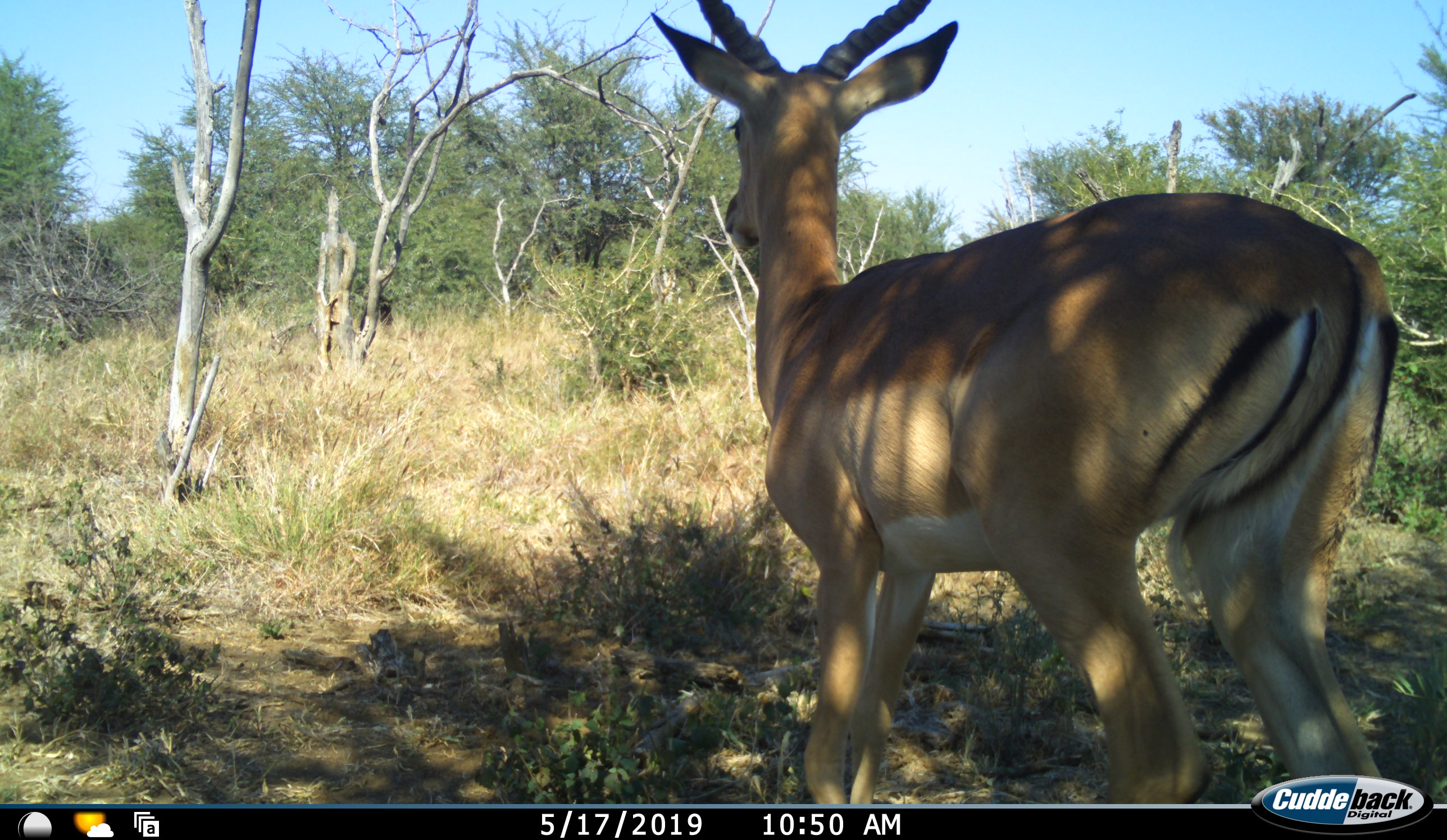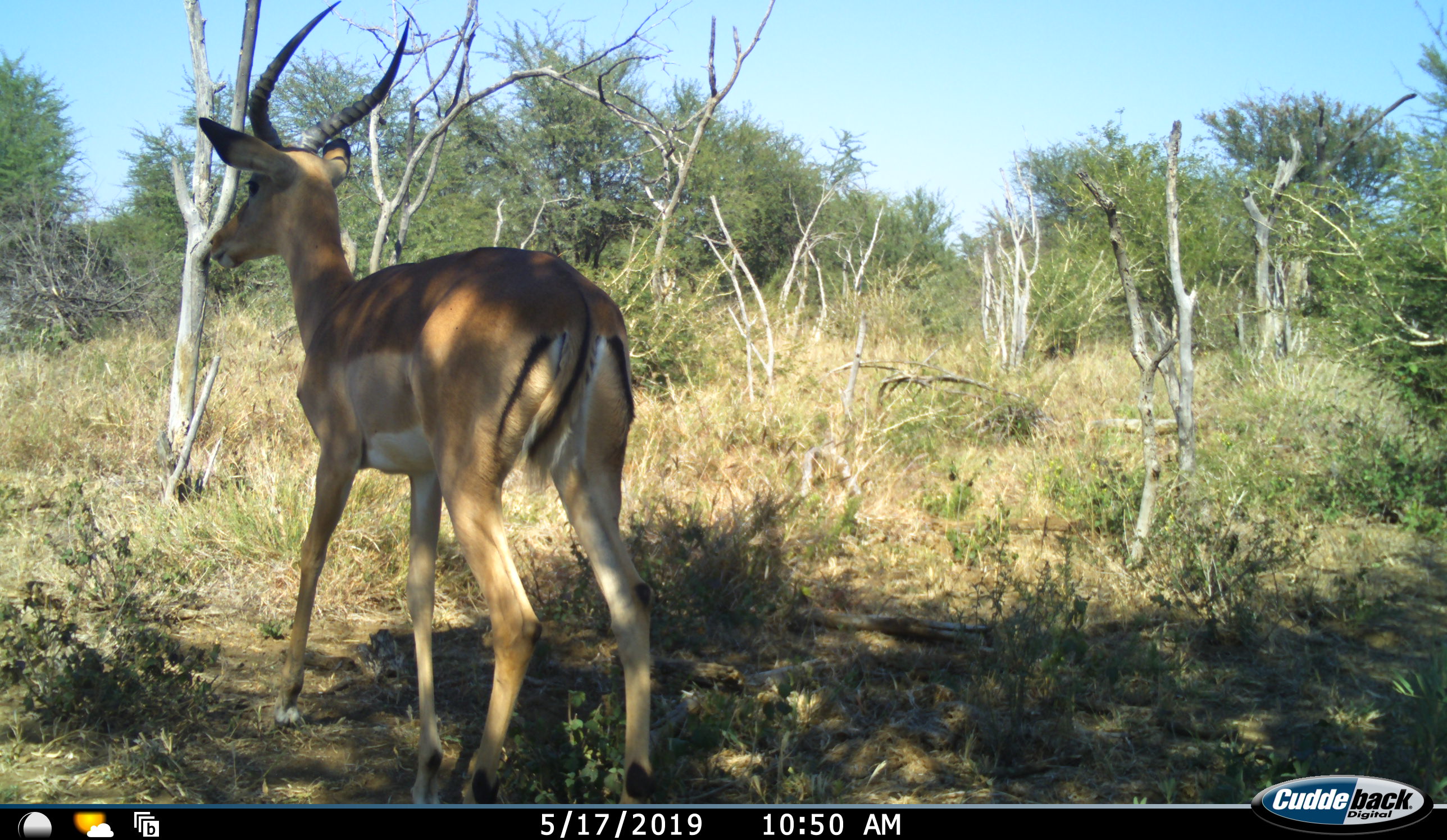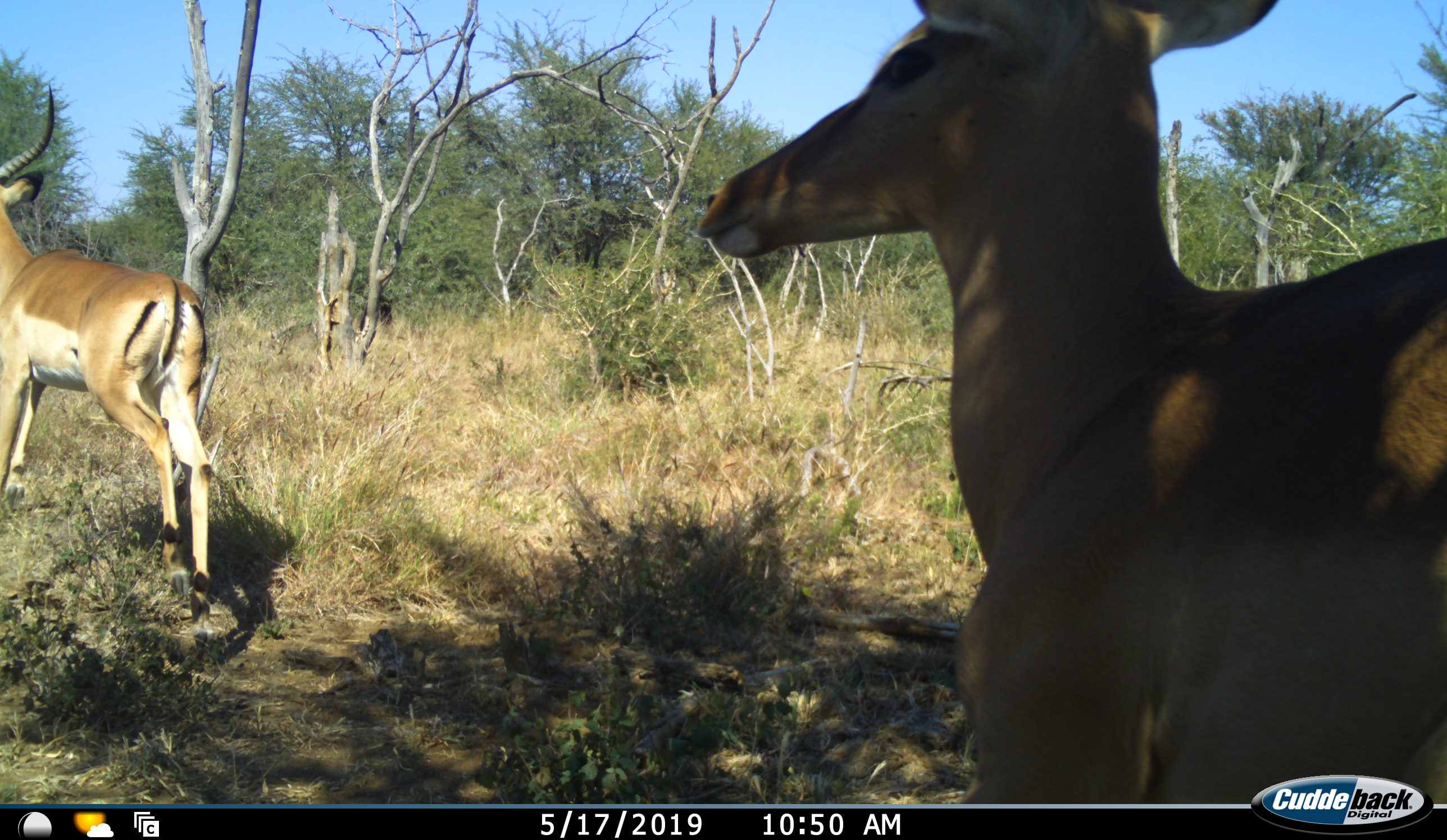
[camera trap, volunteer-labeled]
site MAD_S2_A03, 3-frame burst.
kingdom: Animalia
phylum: Chordata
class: Mammalia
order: Artiodactyla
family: Bovidae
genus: Aepyceros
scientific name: Aepyceros melampus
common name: impala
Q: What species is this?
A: Impala (Aepyceros melampus).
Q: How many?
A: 2.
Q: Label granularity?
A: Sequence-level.